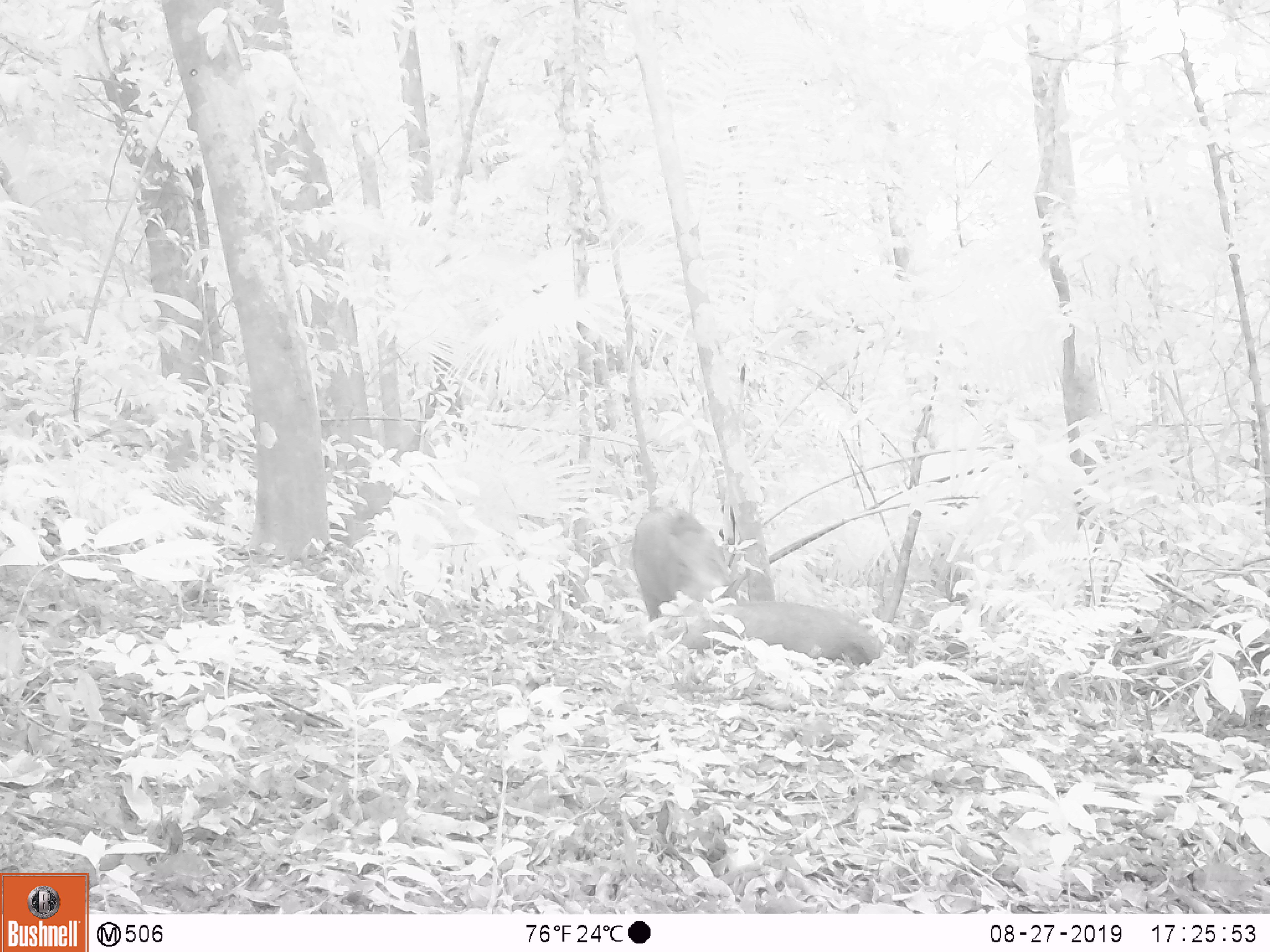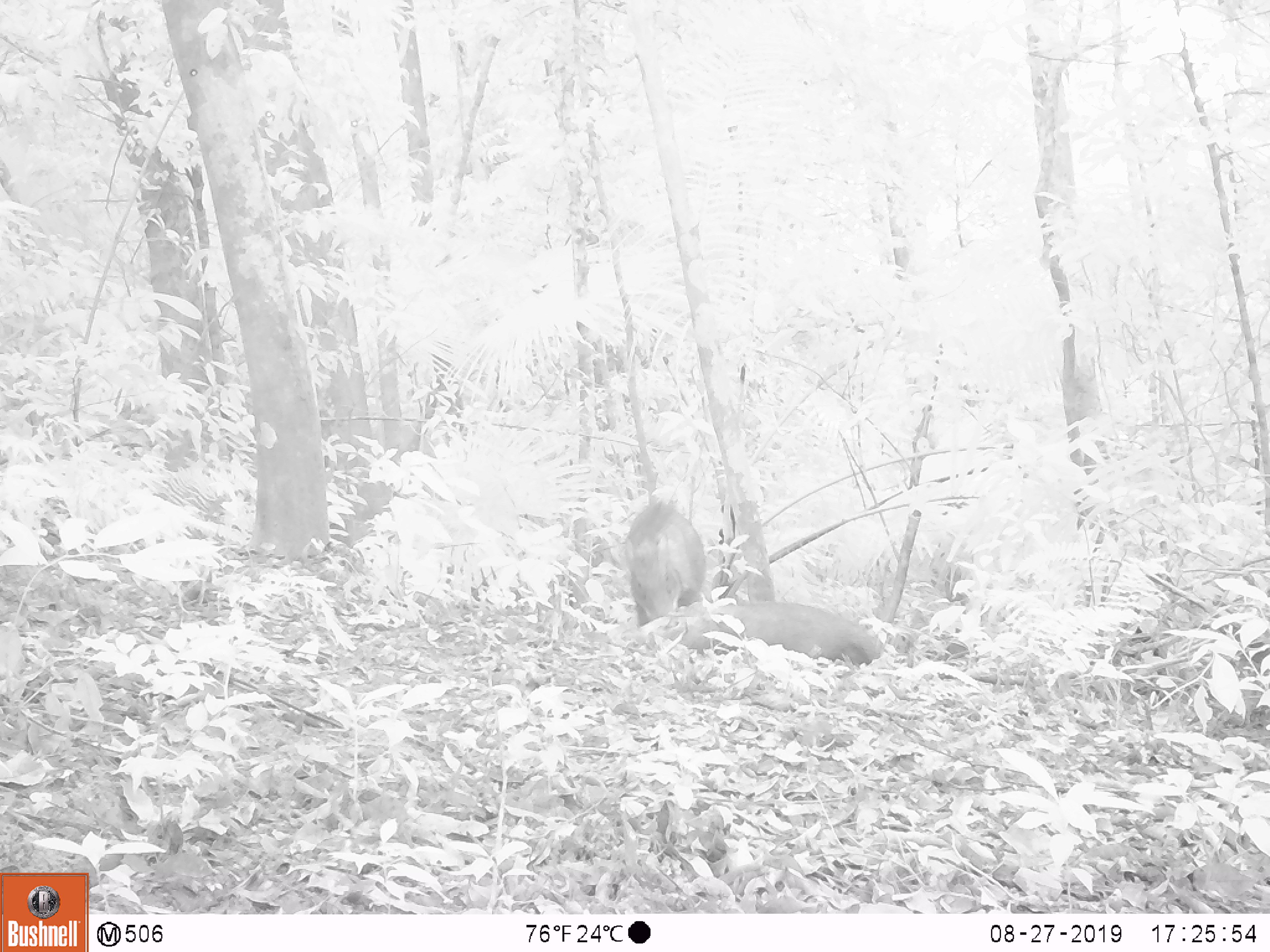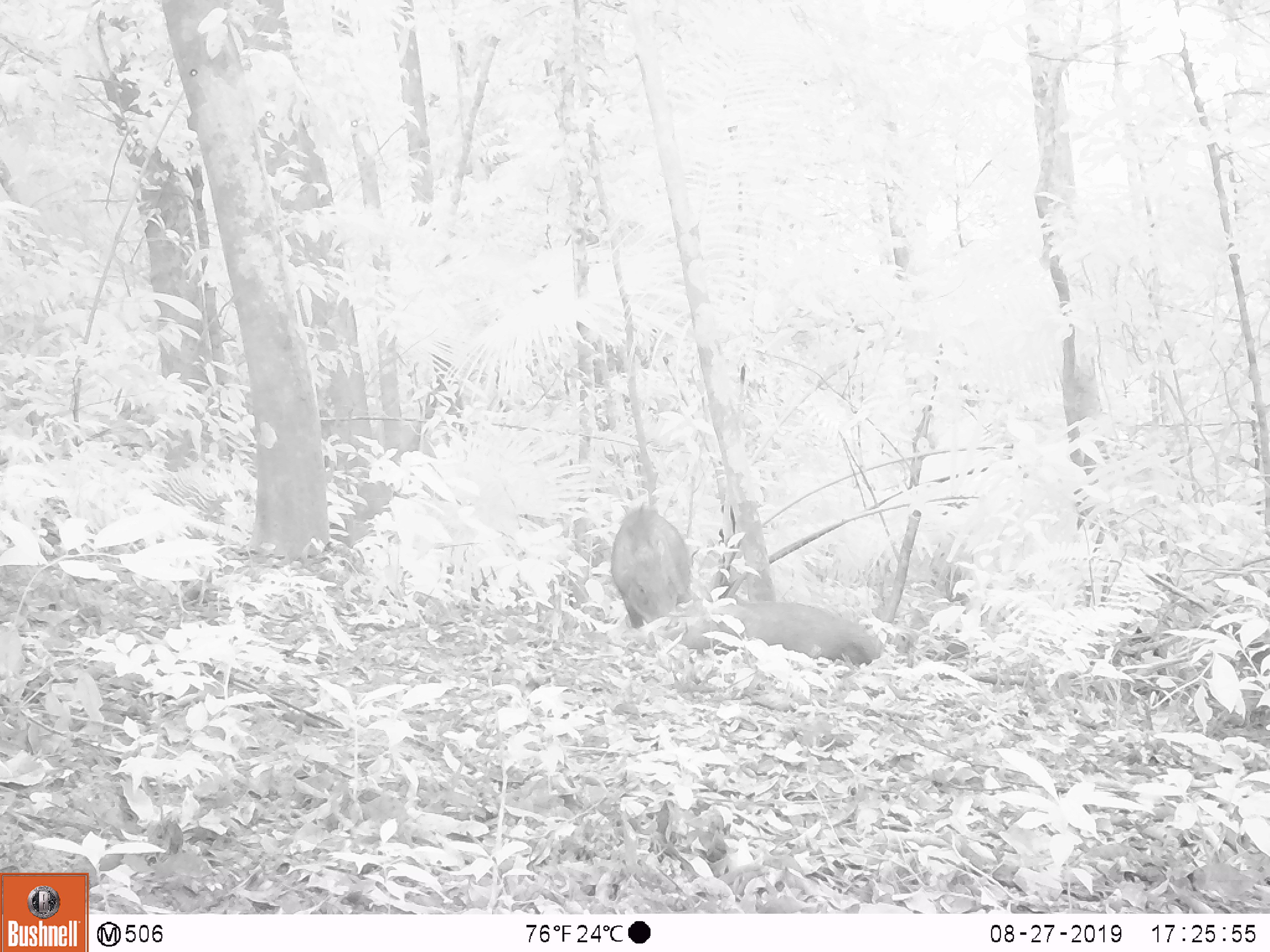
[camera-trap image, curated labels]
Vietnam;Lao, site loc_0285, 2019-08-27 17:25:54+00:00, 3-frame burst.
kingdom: Animalia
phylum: Chordata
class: Mammalia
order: Artiodactyla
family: Suidae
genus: Sus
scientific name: Sus scrofa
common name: eurasian wild pig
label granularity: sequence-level